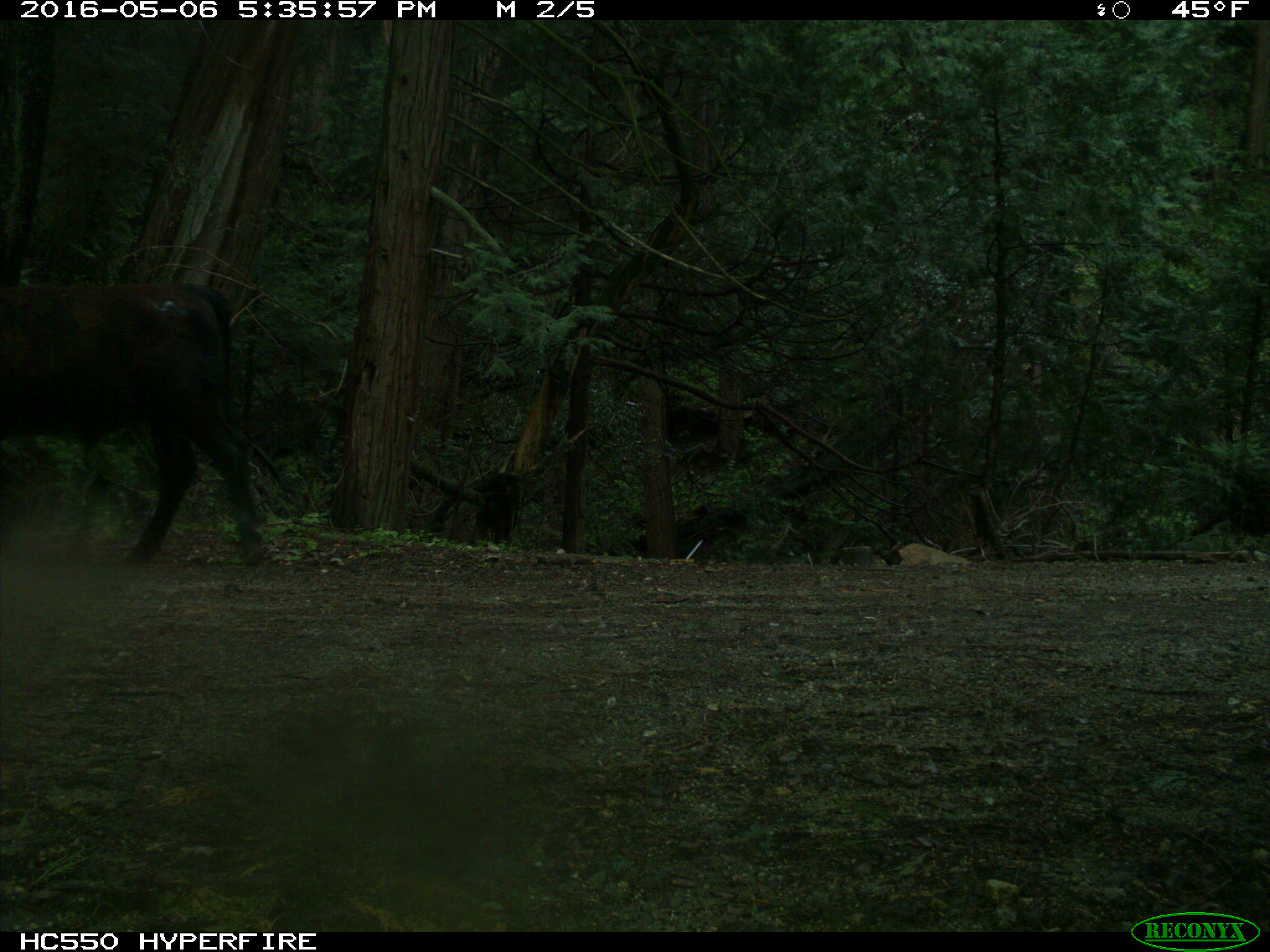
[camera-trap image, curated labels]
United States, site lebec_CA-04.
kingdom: Animalia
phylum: Chordata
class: Mammalia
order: Artiodactyla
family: Bovidae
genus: Bos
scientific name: Bos taurus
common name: domestic cow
Bos taurus (domestic cow).